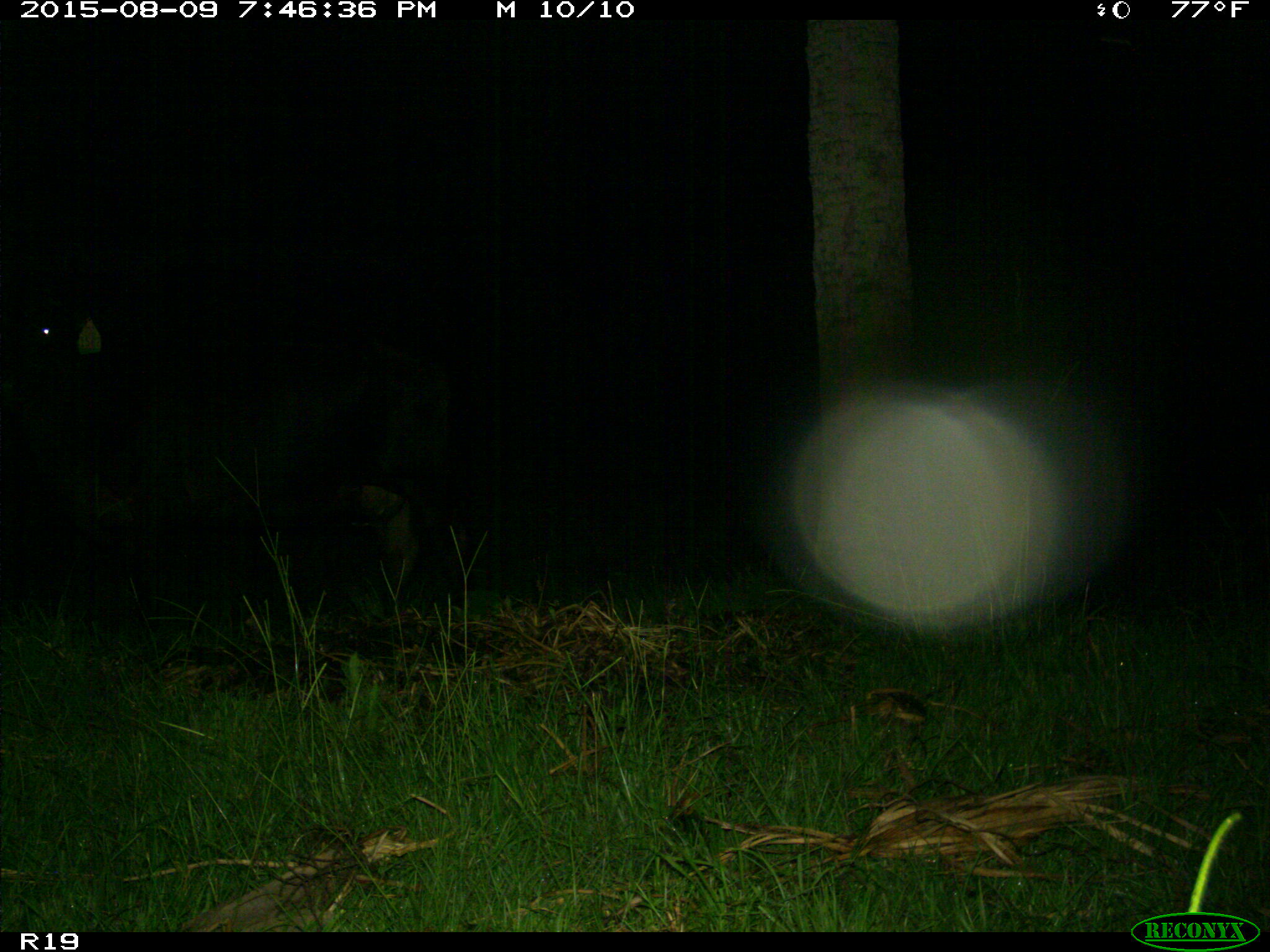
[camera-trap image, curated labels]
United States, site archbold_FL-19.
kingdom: Animalia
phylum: Chordata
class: Mammalia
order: Artiodactyla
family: Bovidae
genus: Bos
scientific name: Bos taurus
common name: domestic cow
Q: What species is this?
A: Bos taurus (domestic cow).